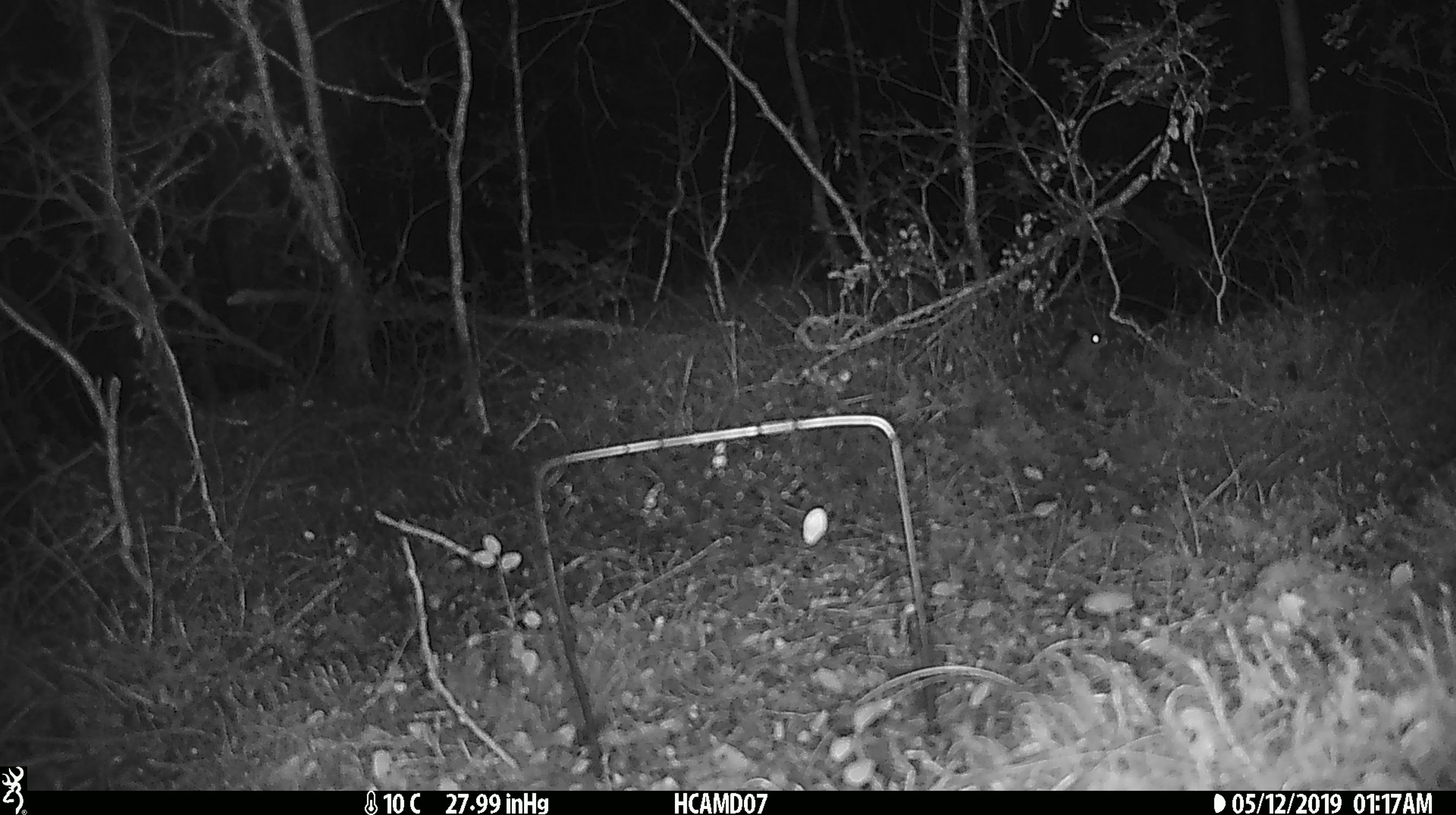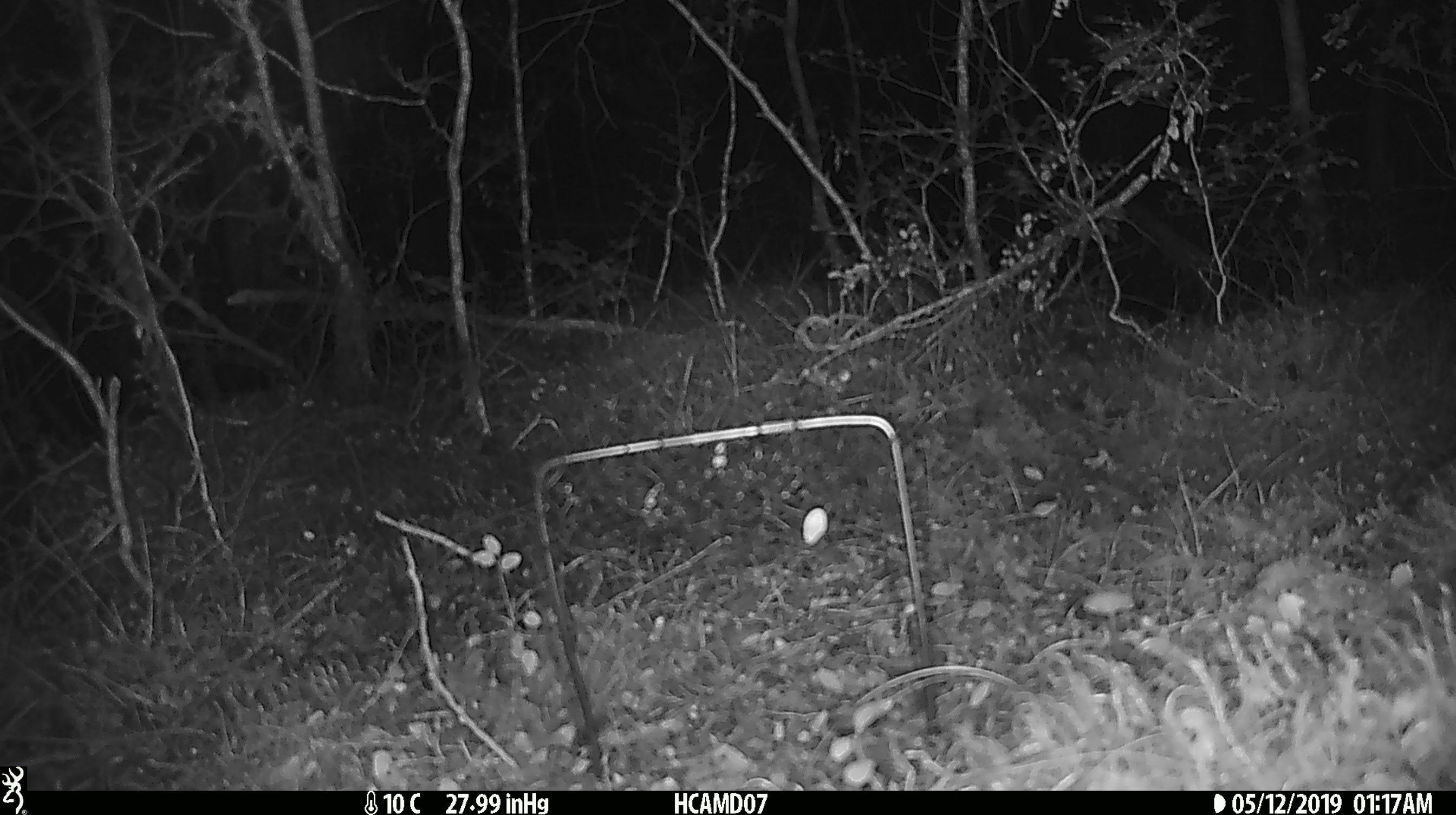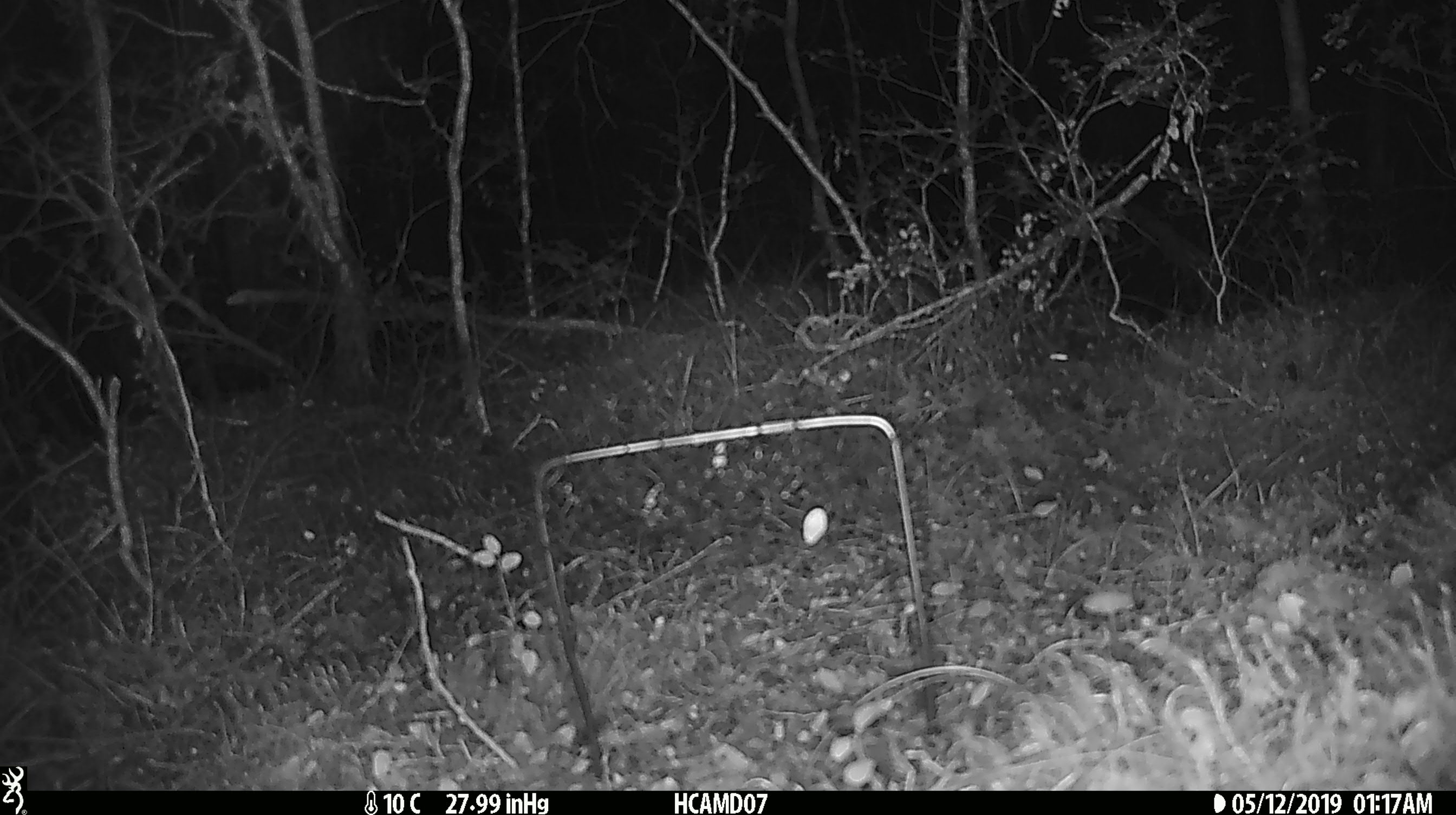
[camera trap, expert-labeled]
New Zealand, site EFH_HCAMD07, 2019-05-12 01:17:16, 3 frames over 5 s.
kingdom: Animalia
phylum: Chordata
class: Mammalia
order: Rodentia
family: Muridae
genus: Mus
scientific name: Mus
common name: mouse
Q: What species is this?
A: Mouse (Mus).